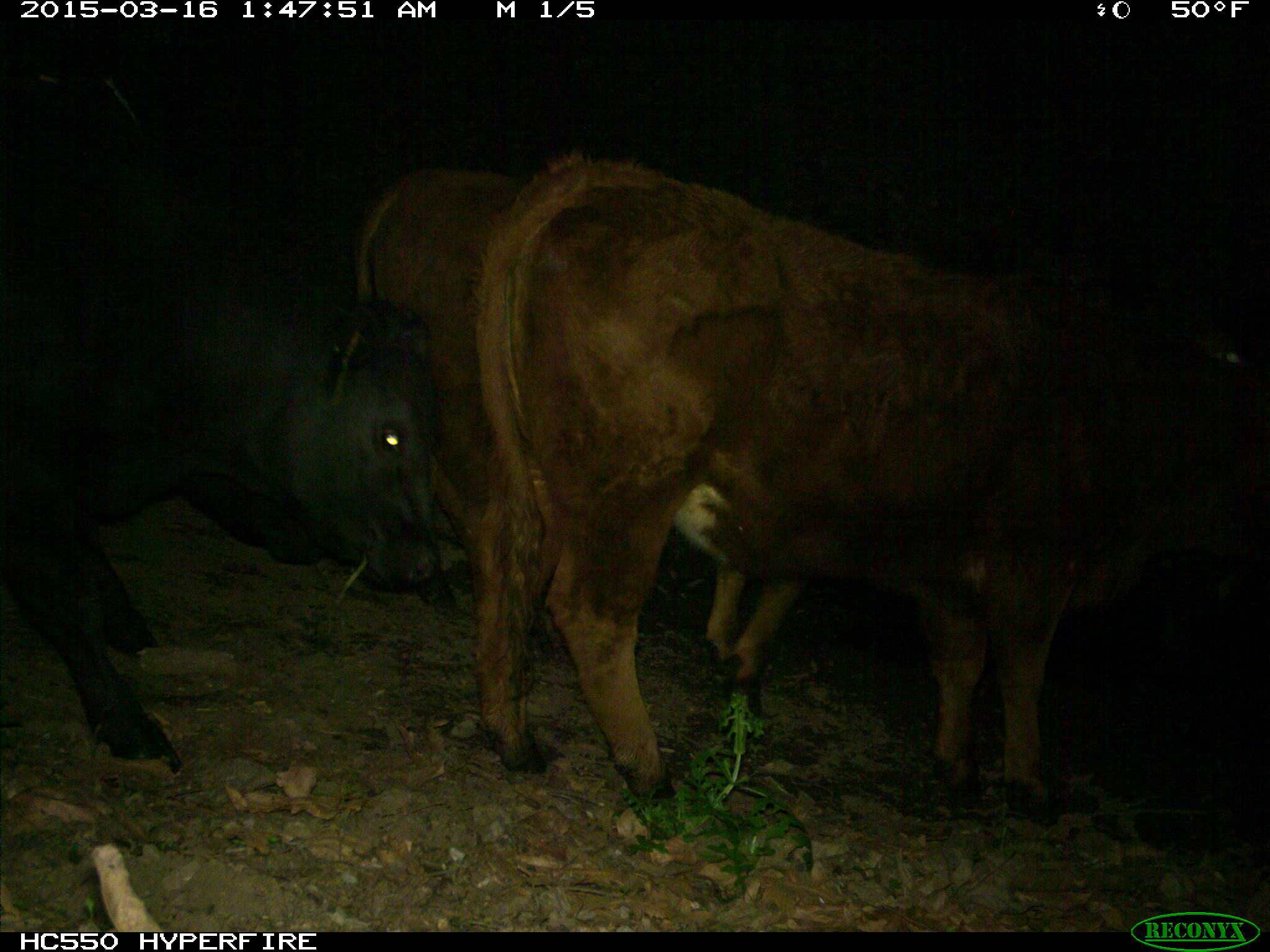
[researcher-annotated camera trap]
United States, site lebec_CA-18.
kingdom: Animalia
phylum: Chordata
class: Mammalia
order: Artiodactyla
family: Bovidae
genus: Bos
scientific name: Bos taurus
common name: domestic cow